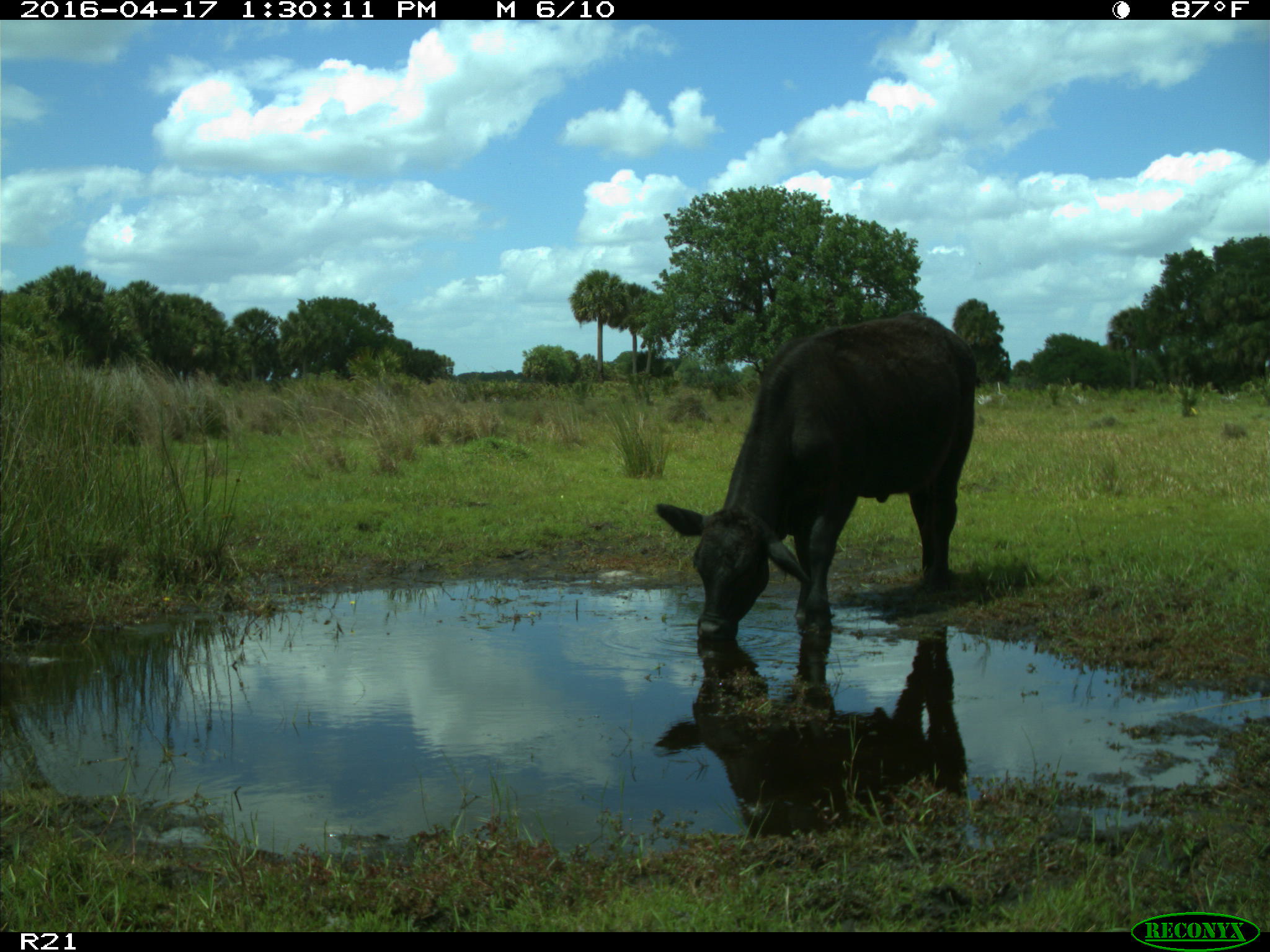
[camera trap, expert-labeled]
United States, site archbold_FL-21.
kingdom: Animalia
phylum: Chordata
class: Mammalia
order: Artiodactyla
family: Bovidae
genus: Bos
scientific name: Bos taurus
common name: domestic cow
Bos taurus (domestic cow).